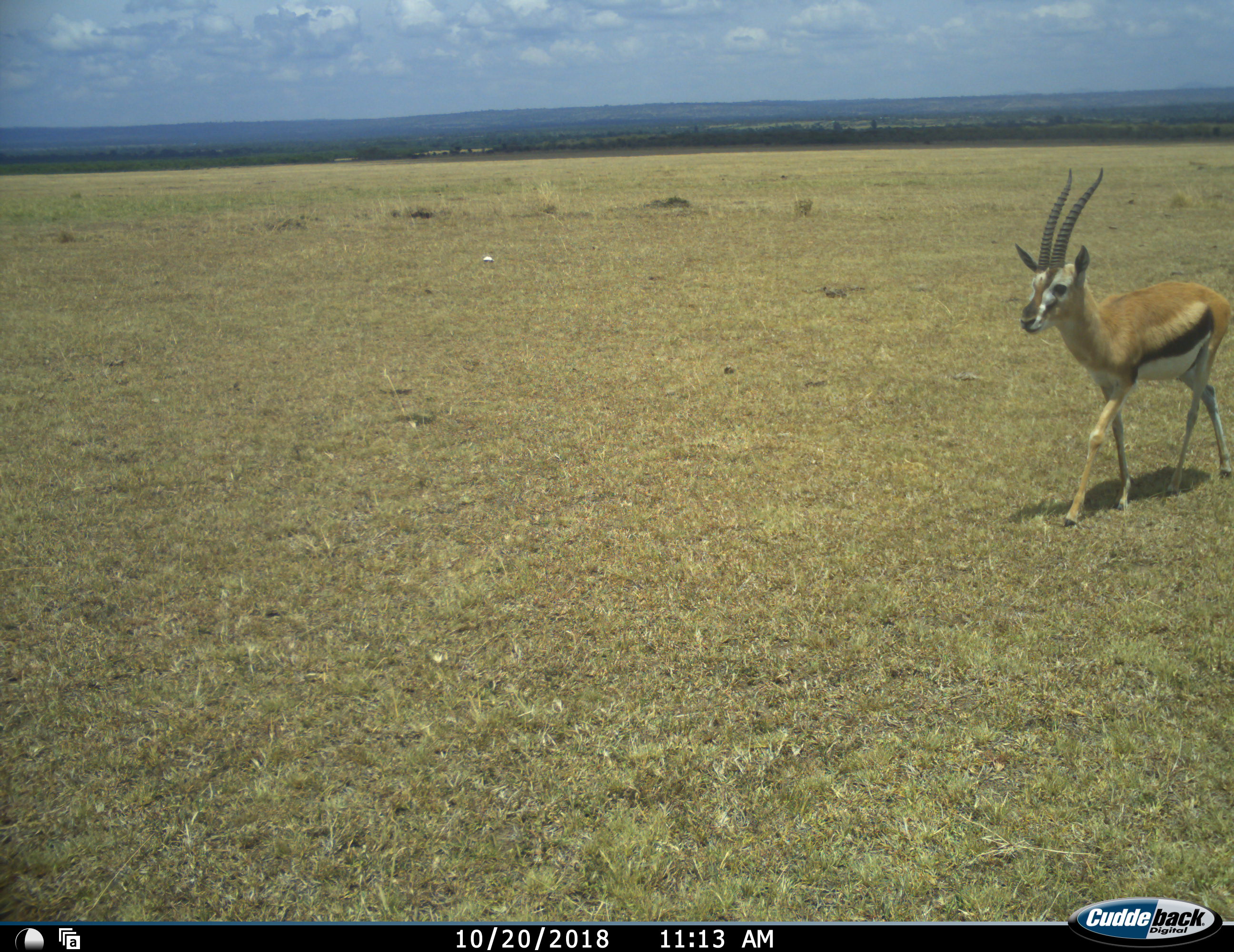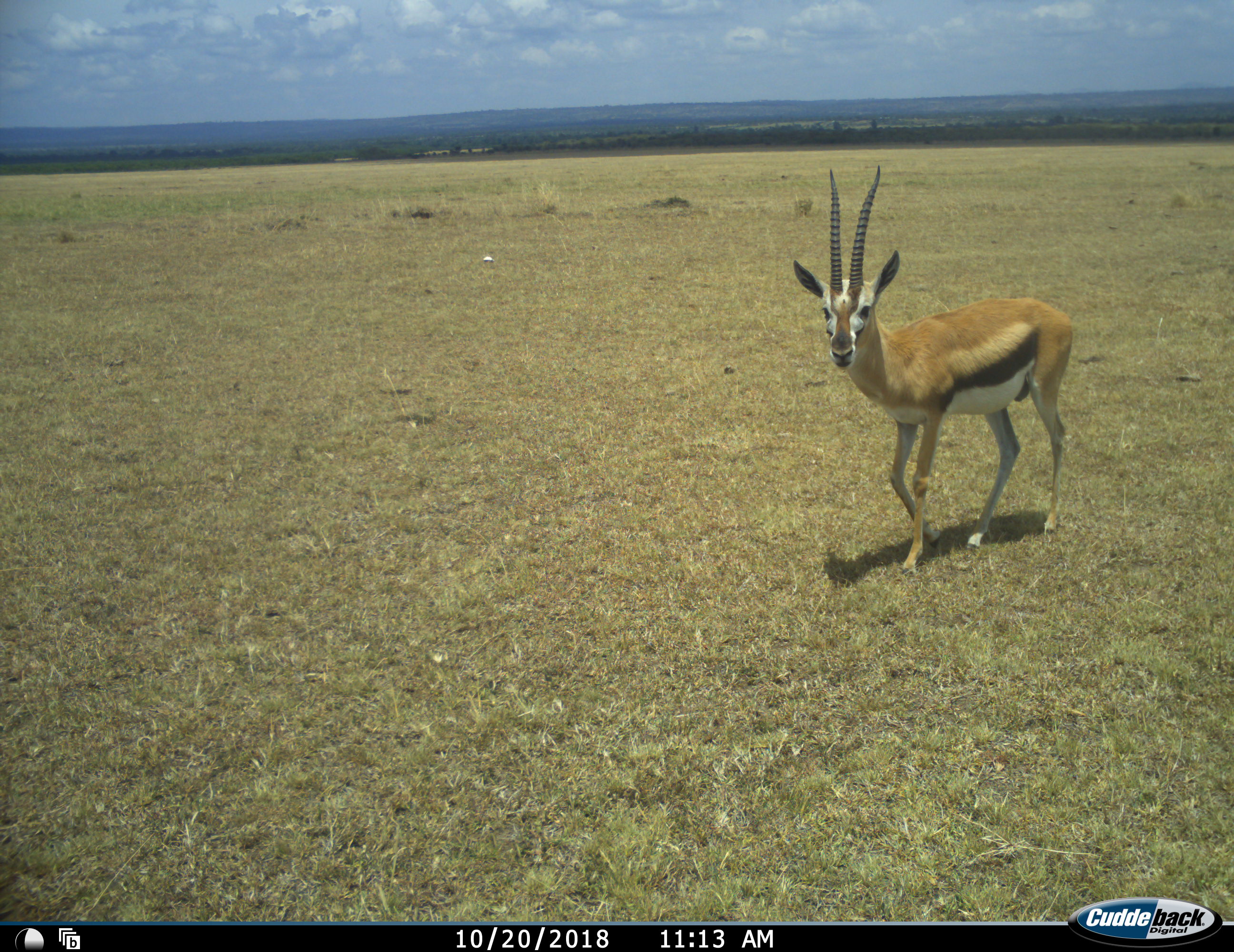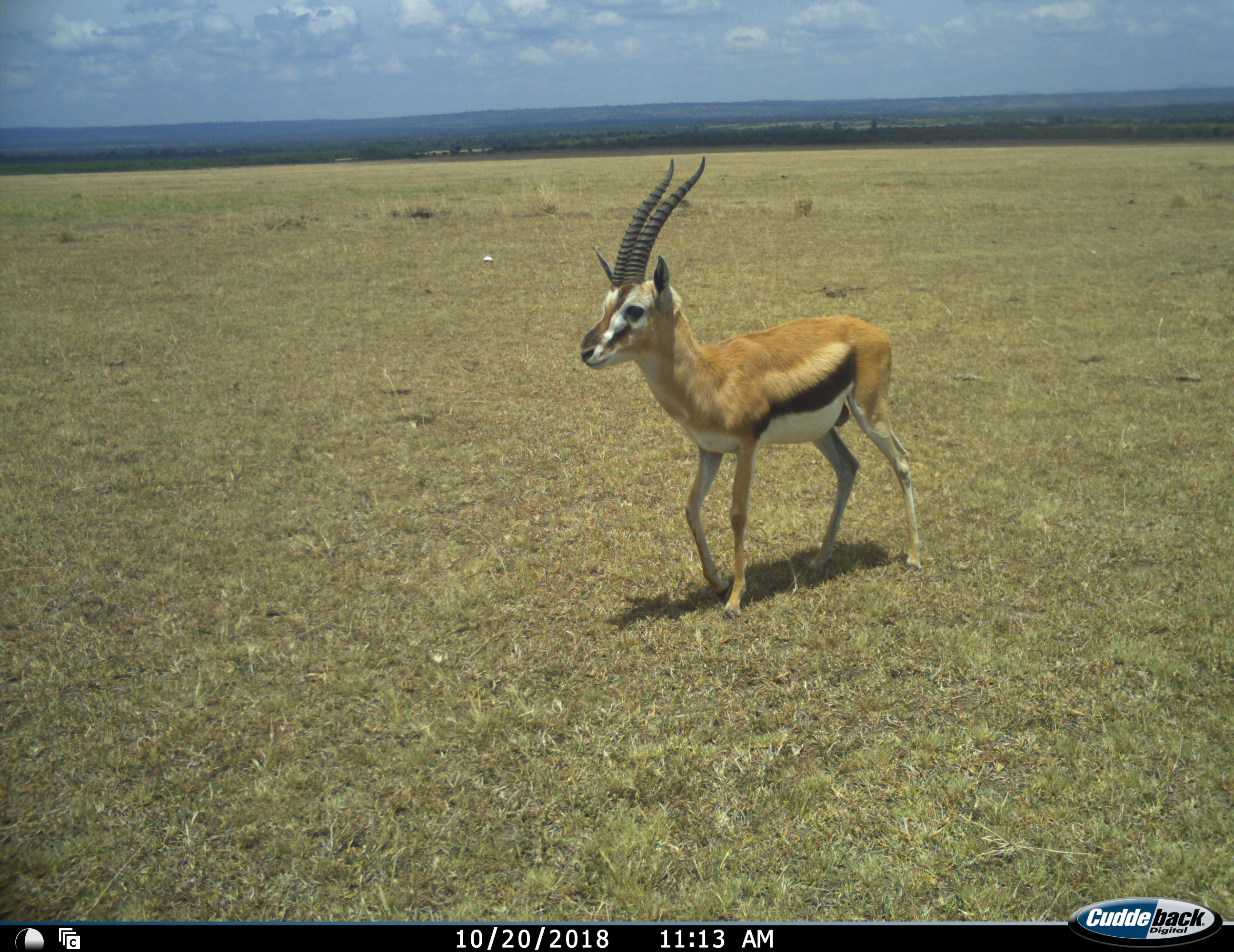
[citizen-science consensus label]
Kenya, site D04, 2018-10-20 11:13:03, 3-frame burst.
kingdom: Animalia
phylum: Chordata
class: Mammalia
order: Artiodactyla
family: Bovidae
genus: Eudorcas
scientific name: Eudorcas thomsonii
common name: thomson's gazelle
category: gazellethomsons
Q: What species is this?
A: Gazellethomsons (thomson's gazelle) (Eudorcas thomsonii).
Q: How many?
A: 1.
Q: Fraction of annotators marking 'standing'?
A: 0%.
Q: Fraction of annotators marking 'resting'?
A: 0%.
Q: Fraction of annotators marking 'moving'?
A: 100%.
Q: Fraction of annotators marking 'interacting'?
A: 0%.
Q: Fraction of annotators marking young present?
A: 0%.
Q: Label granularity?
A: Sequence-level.